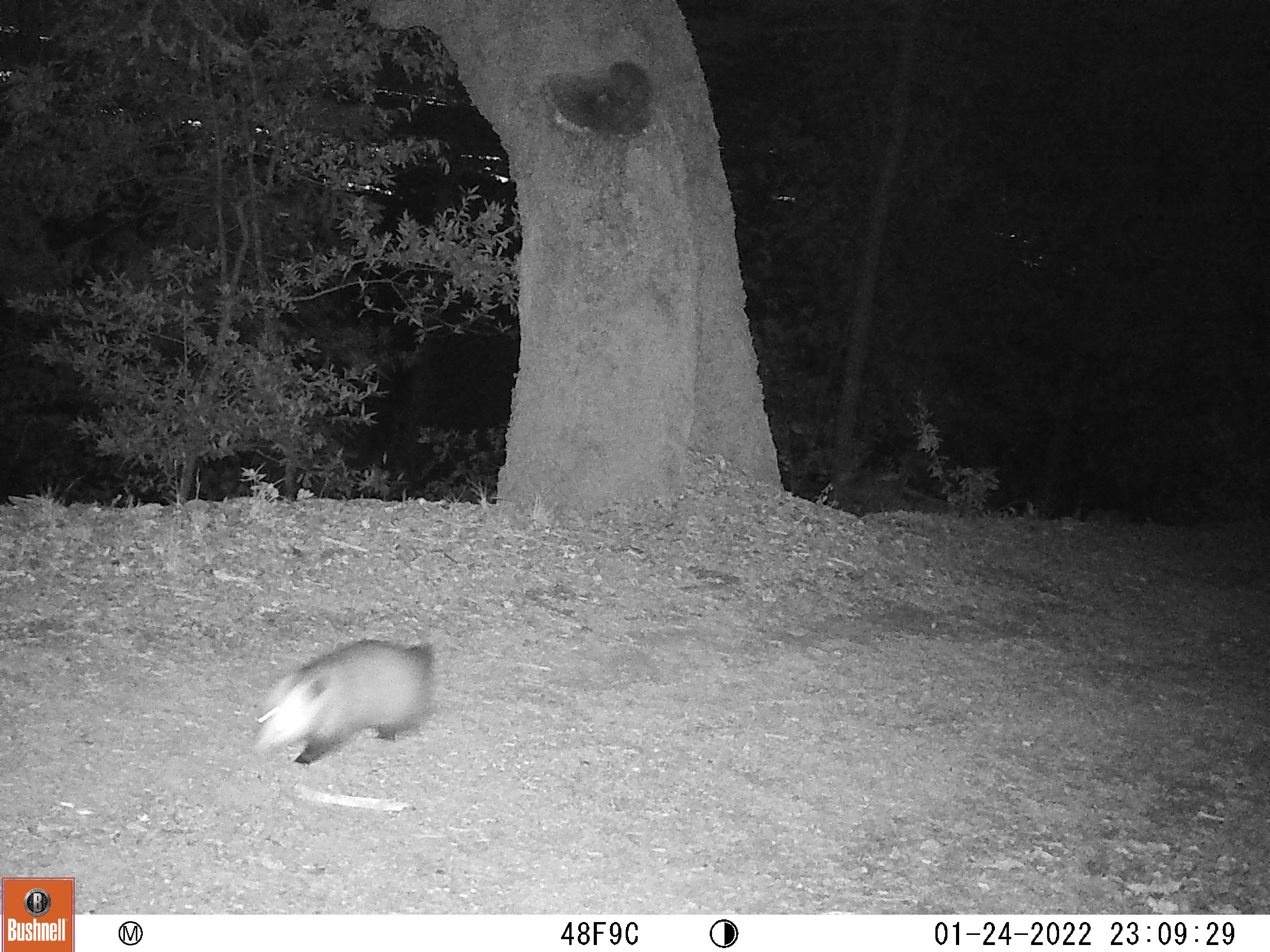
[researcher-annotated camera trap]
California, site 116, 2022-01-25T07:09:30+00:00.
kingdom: Animalia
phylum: Chordata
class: Mammalia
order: Didelphimorphia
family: Didelphidae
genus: Didelphis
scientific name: Didelphis virginiana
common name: virginia opossum